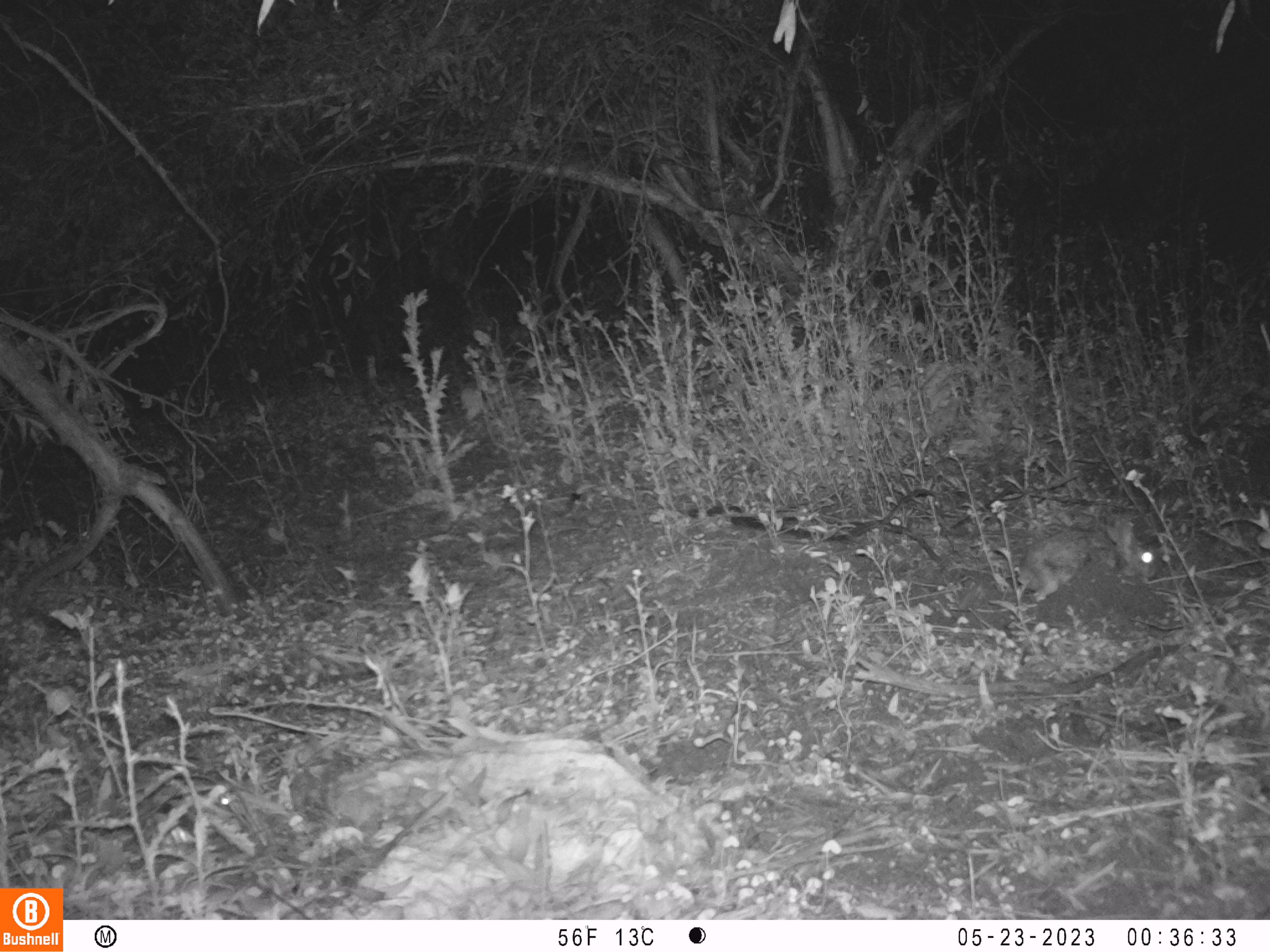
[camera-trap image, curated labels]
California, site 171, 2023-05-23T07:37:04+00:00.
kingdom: Animalia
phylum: Chordata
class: Mammalia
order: Lagomorpha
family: Leporidae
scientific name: Leporidae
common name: rabbit